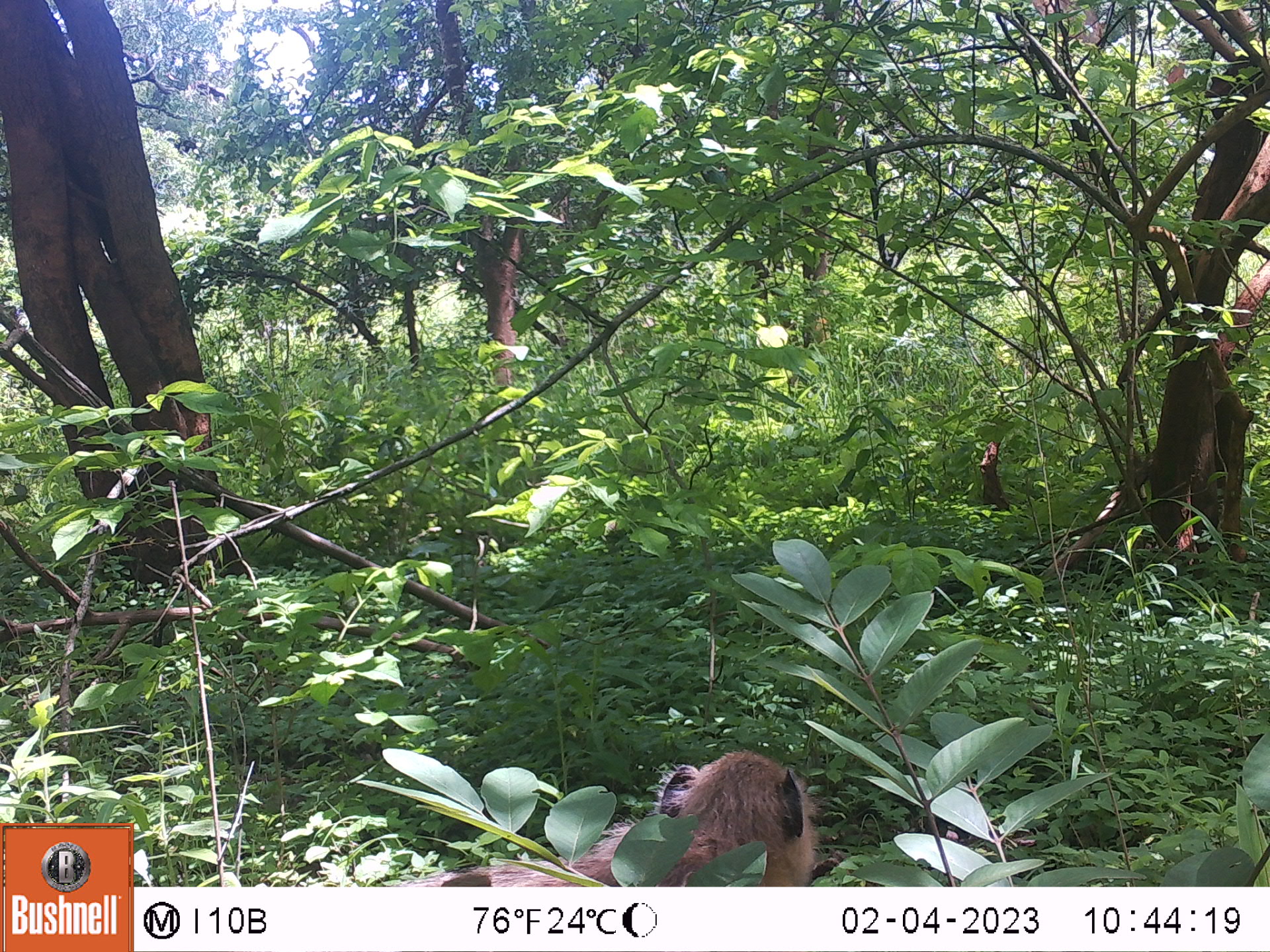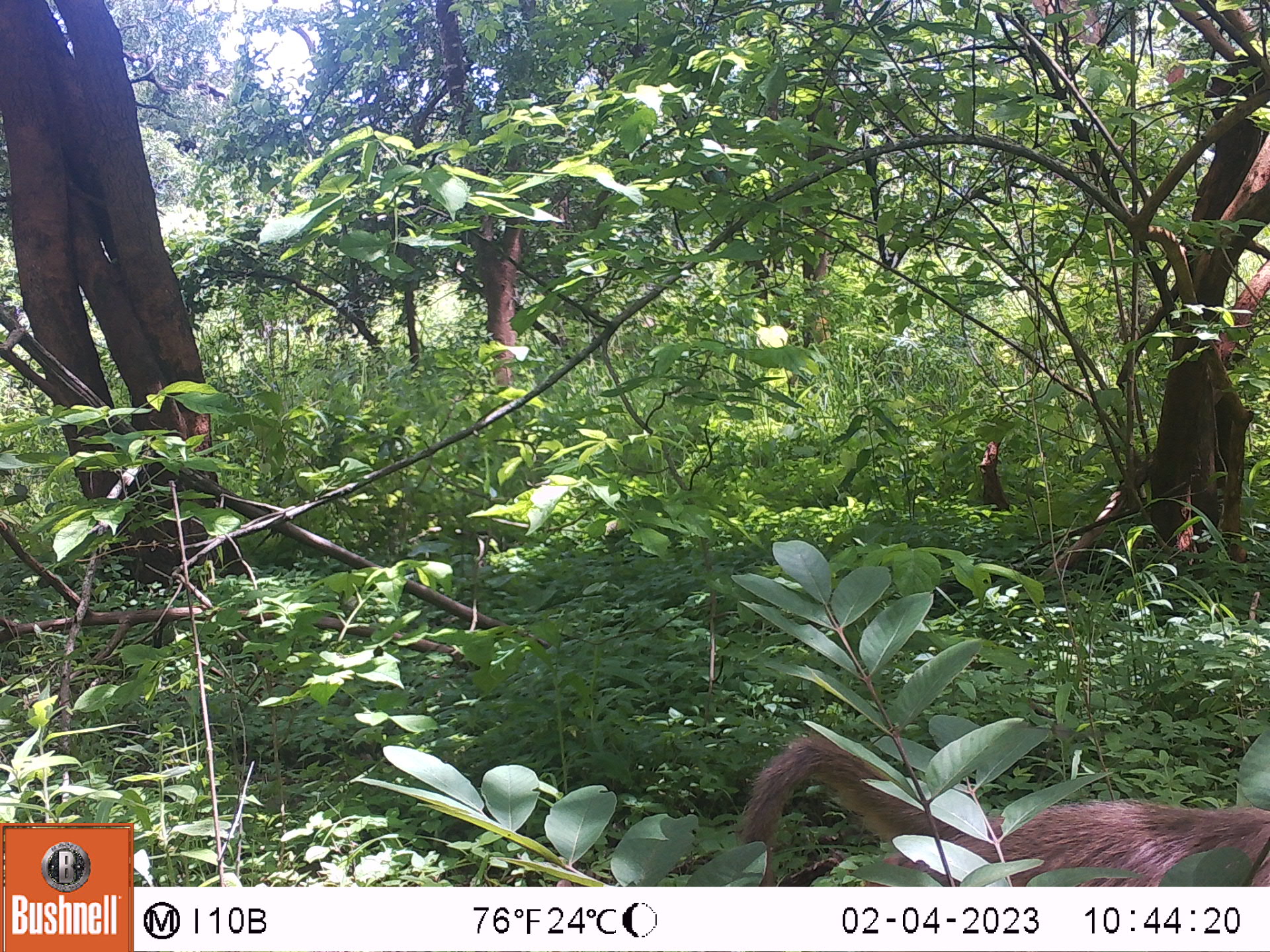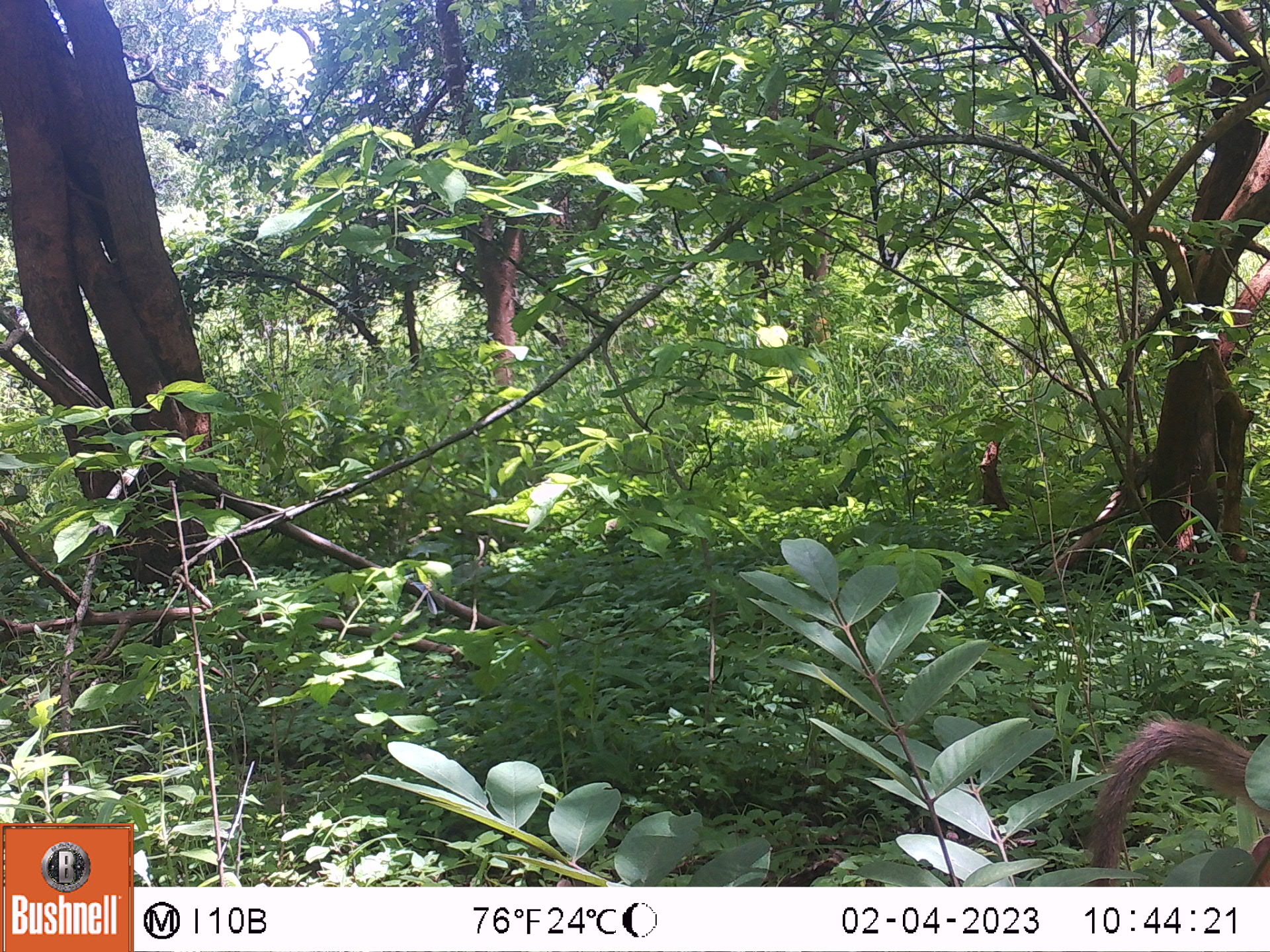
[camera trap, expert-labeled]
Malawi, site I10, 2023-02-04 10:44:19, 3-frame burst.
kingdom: Animalia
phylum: Chordata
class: Mammalia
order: Primates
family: Cercopithecidae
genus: Papio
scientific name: Papio cynocephalus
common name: yellow baboon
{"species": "yellow baboon (Papio cynocephalus)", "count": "1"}